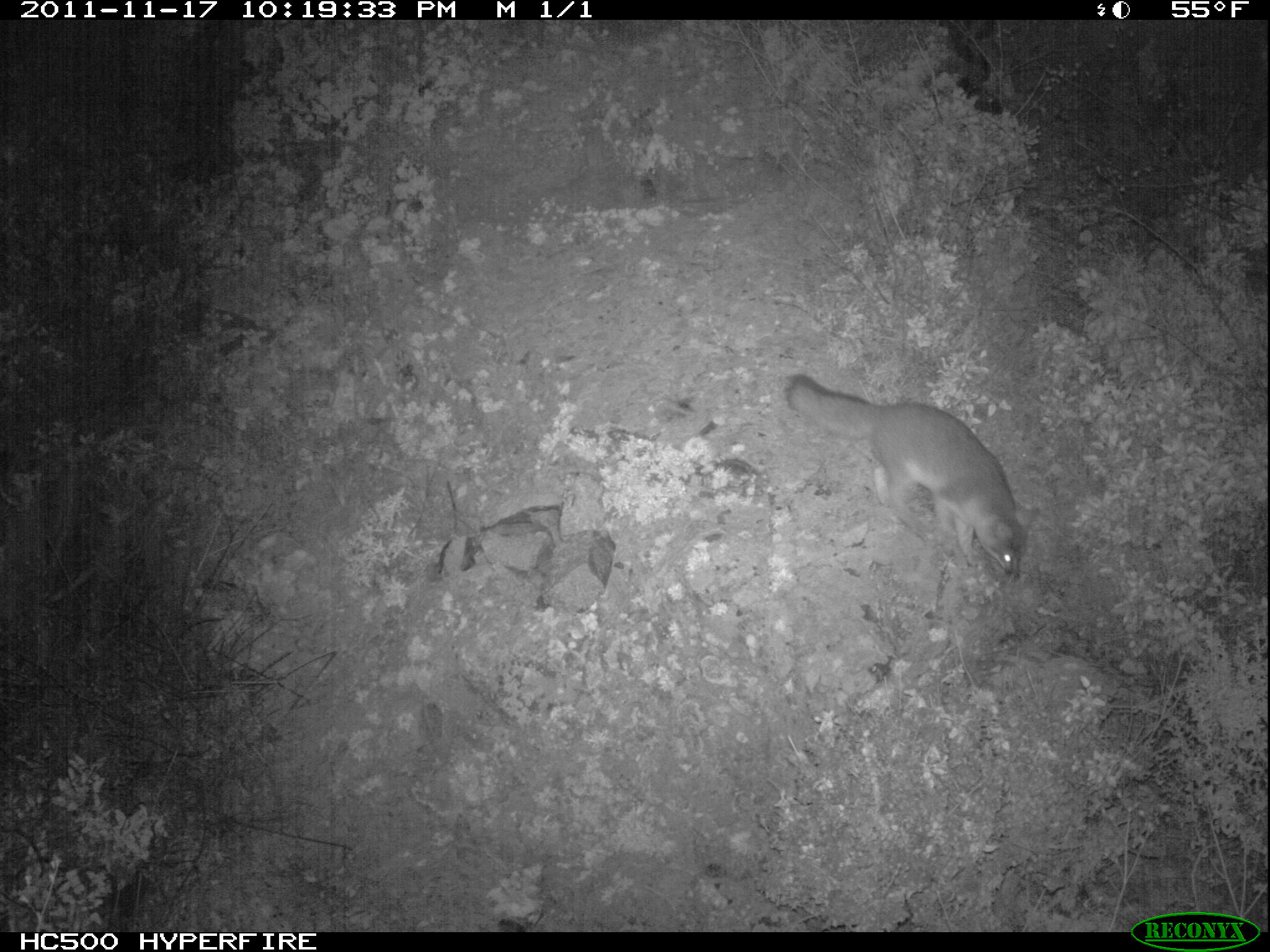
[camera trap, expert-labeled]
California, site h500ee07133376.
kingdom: Animalia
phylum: Chordata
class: Mammalia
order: Carnivora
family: Canidae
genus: Urocyon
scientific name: Urocyon littoralis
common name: island fox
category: fox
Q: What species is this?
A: Fox (island fox) (Urocyon littoralis).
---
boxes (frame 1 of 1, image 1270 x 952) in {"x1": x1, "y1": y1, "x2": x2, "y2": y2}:
fox: {"x1": 784, "y1": 374, "x2": 1040, "y2": 579}